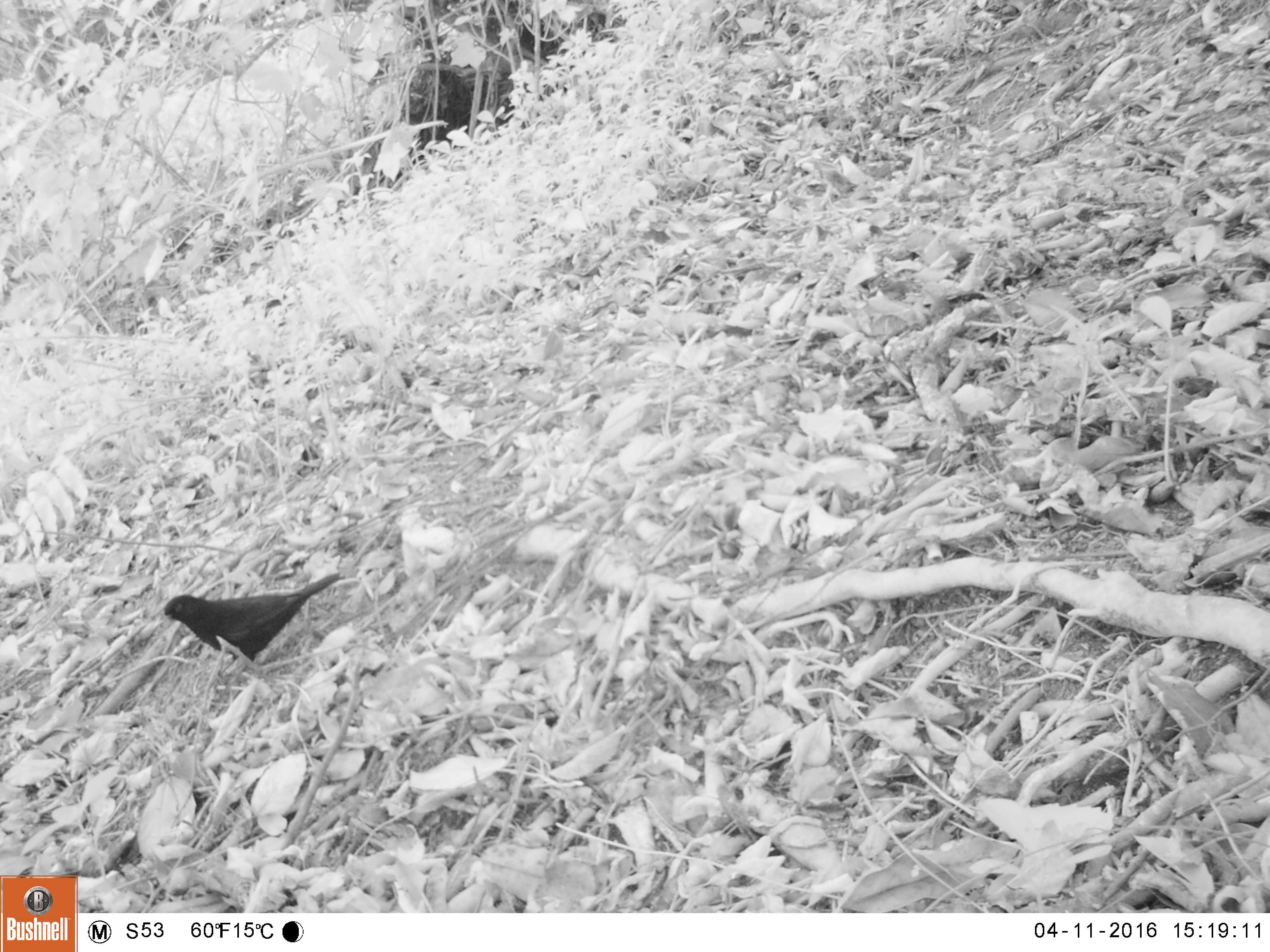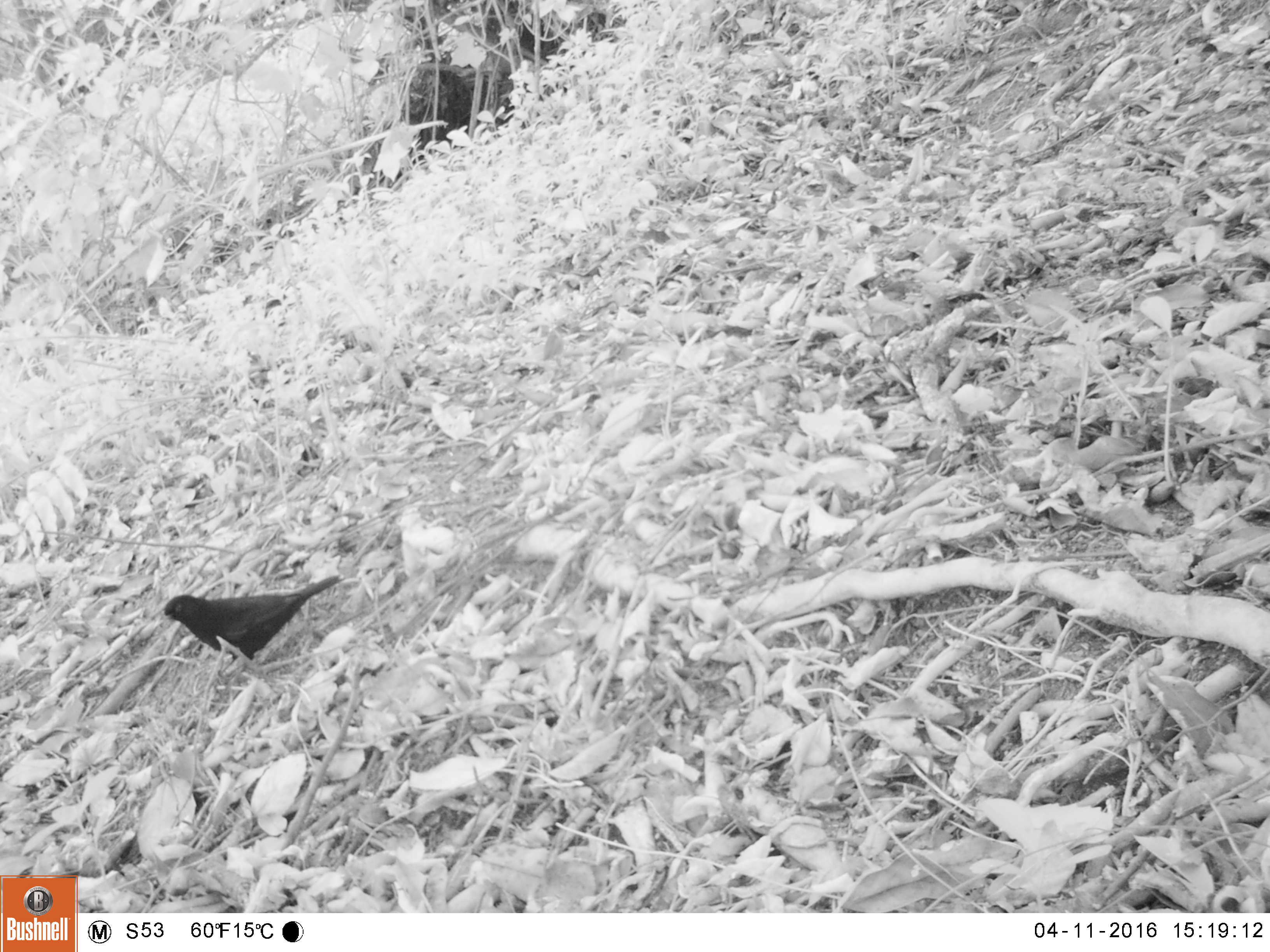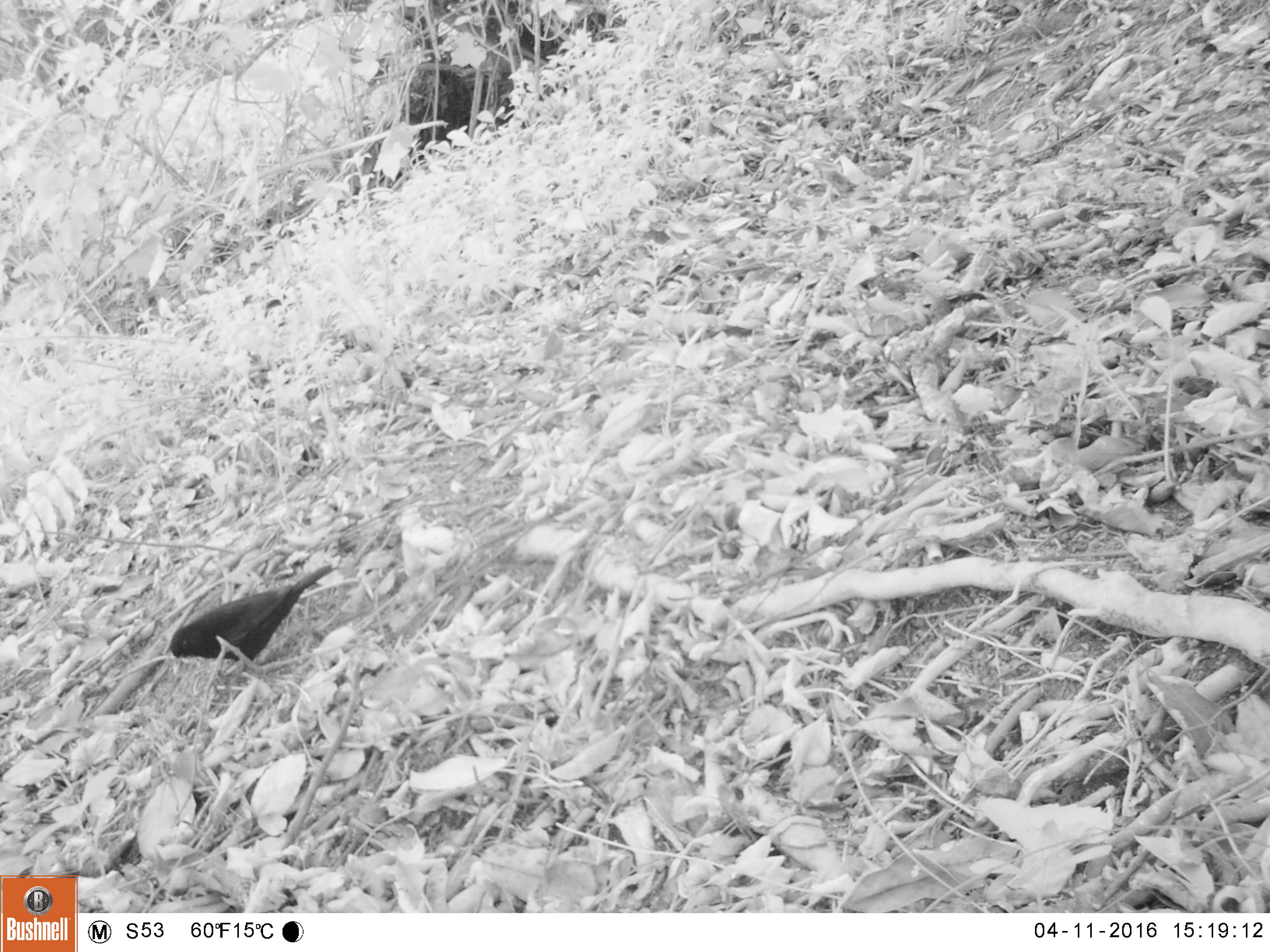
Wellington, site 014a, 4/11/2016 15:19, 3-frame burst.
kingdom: Animalia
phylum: Chordata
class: Aves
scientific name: Aves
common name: bird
Bird (Aves).